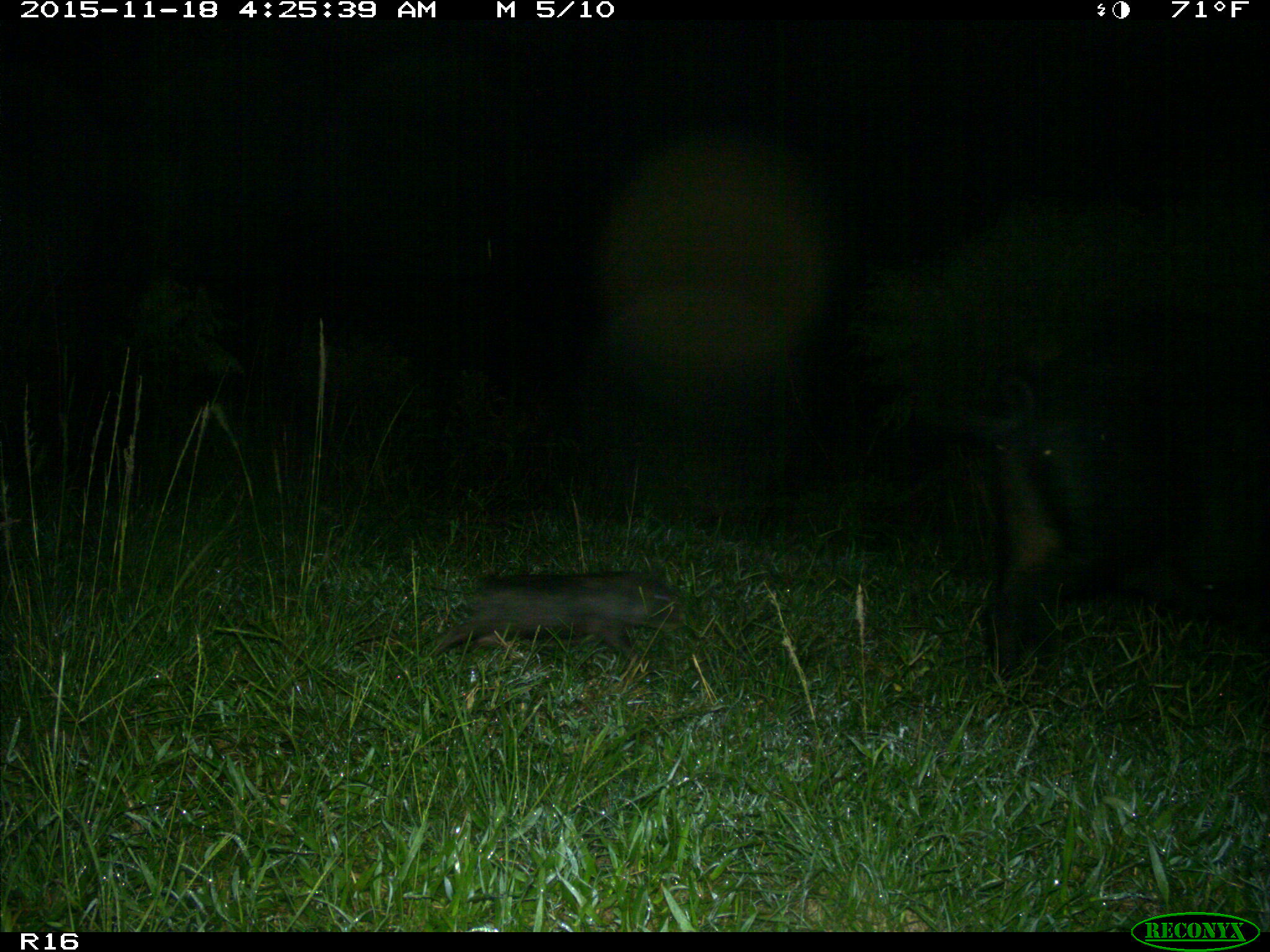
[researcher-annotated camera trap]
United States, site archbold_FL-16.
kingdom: Animalia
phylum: Chordata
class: Mammalia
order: Artiodactyla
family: Suidae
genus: Sus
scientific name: Sus scrofa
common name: wild boar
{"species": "Sus scrofa (wild boar)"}